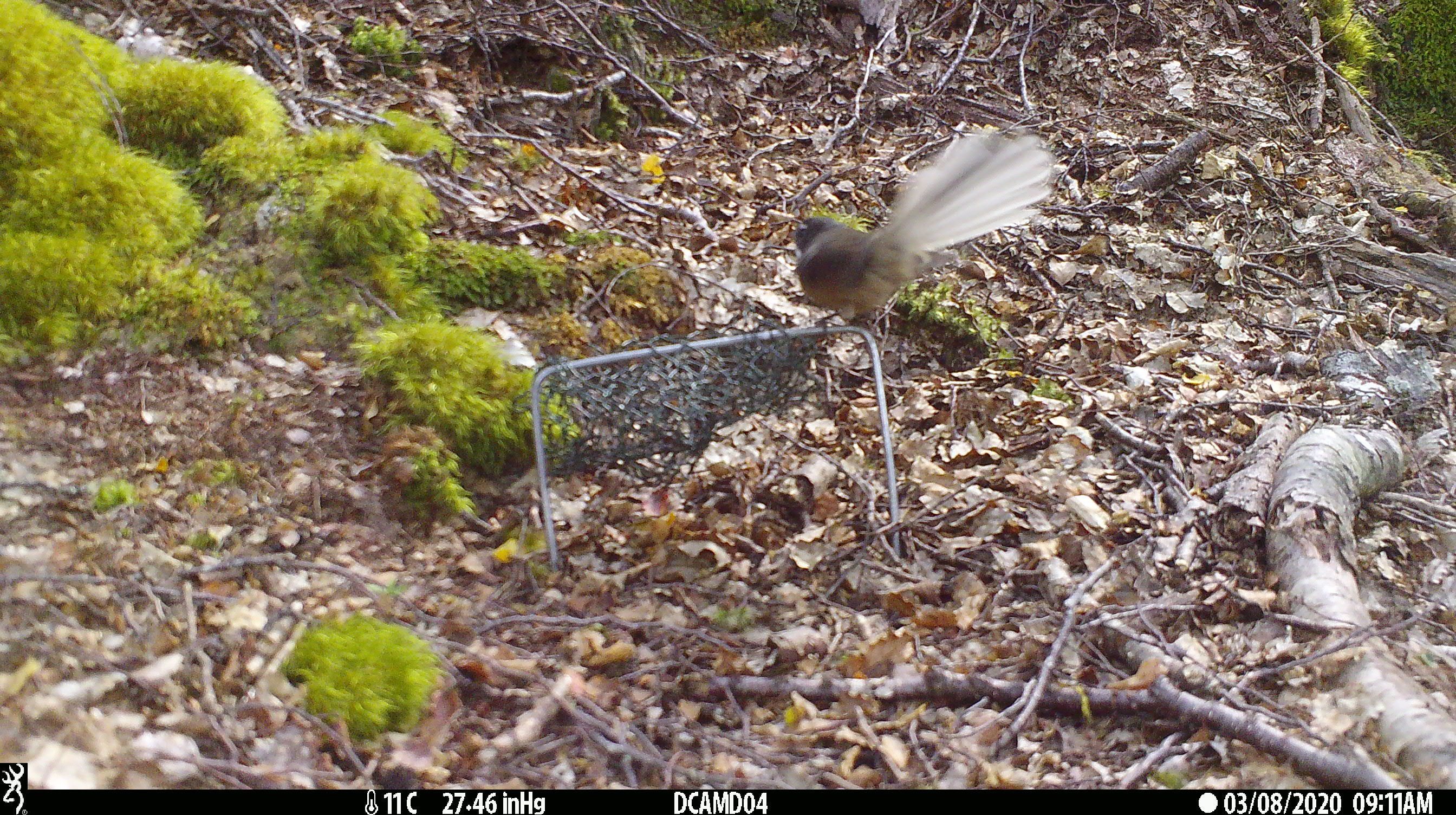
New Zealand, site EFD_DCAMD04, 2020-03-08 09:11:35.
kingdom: Animalia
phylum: Chordata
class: Aves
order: Passeriformes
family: Rhipiduridae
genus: Rhipidura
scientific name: Rhipidura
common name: fantails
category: fantail